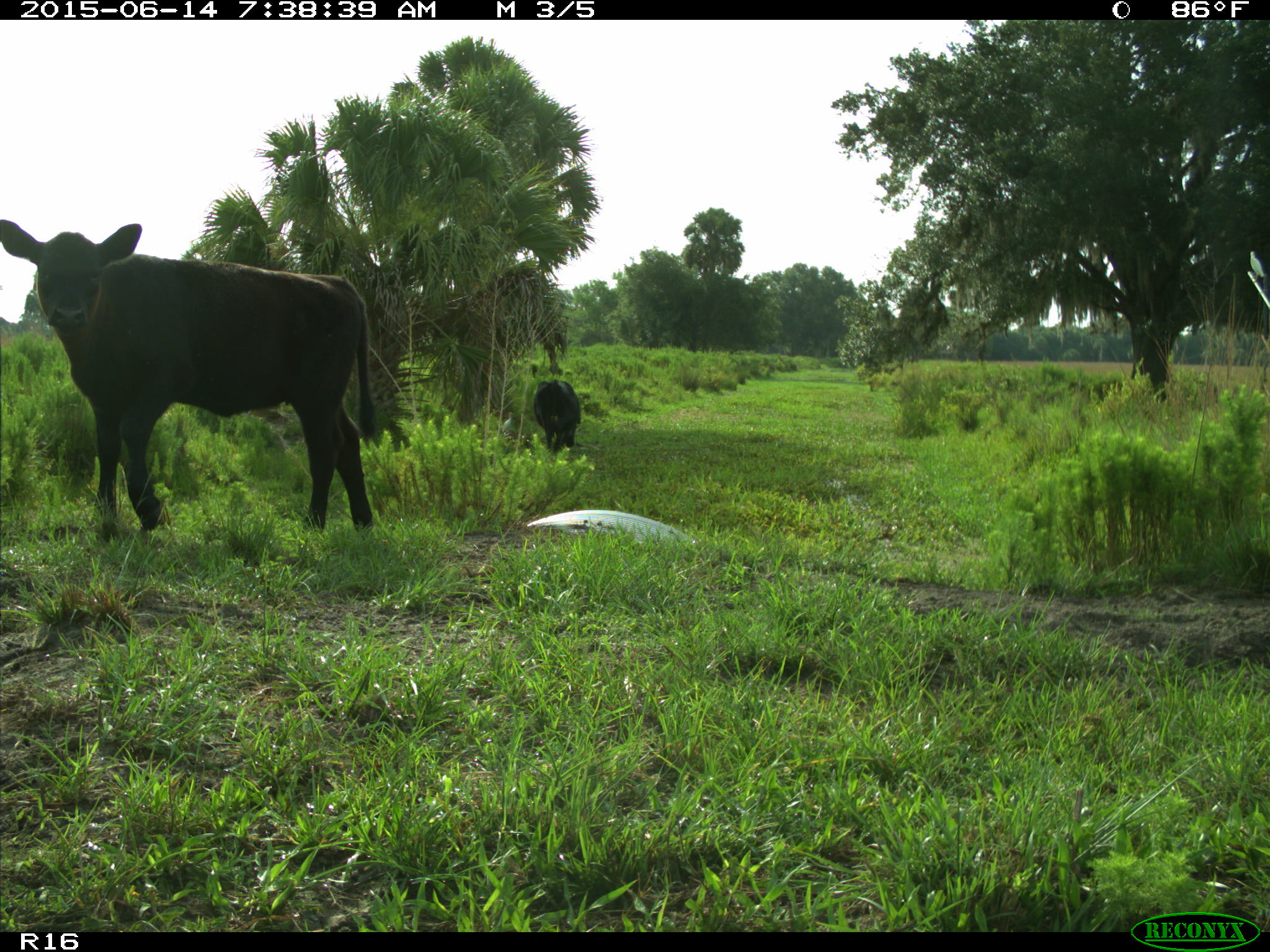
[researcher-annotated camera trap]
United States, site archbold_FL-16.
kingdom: Animalia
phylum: Chordata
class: Mammalia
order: Artiodactyla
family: Bovidae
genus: Bos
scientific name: Bos taurus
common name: domestic cow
Bos taurus (domestic cow).